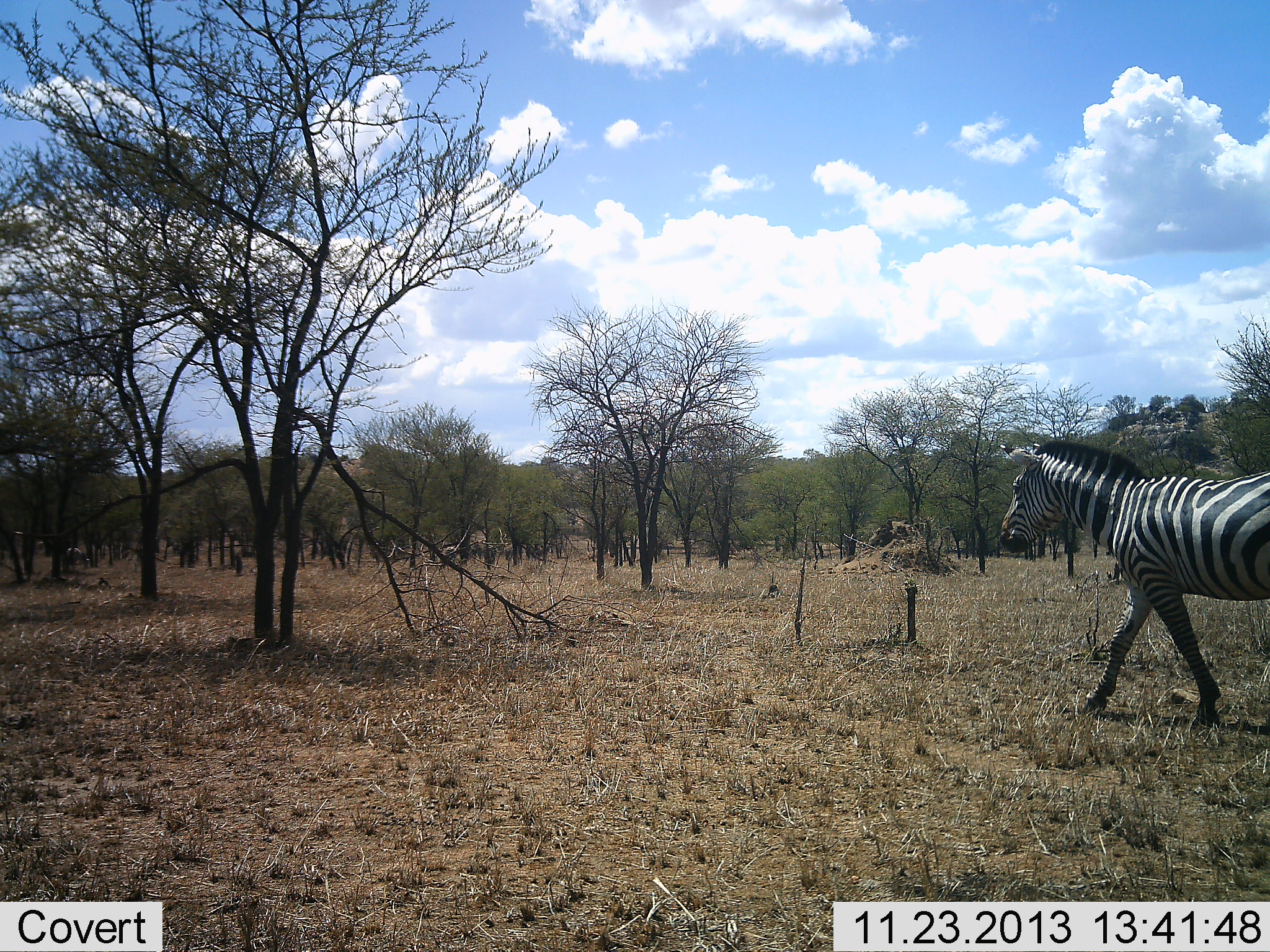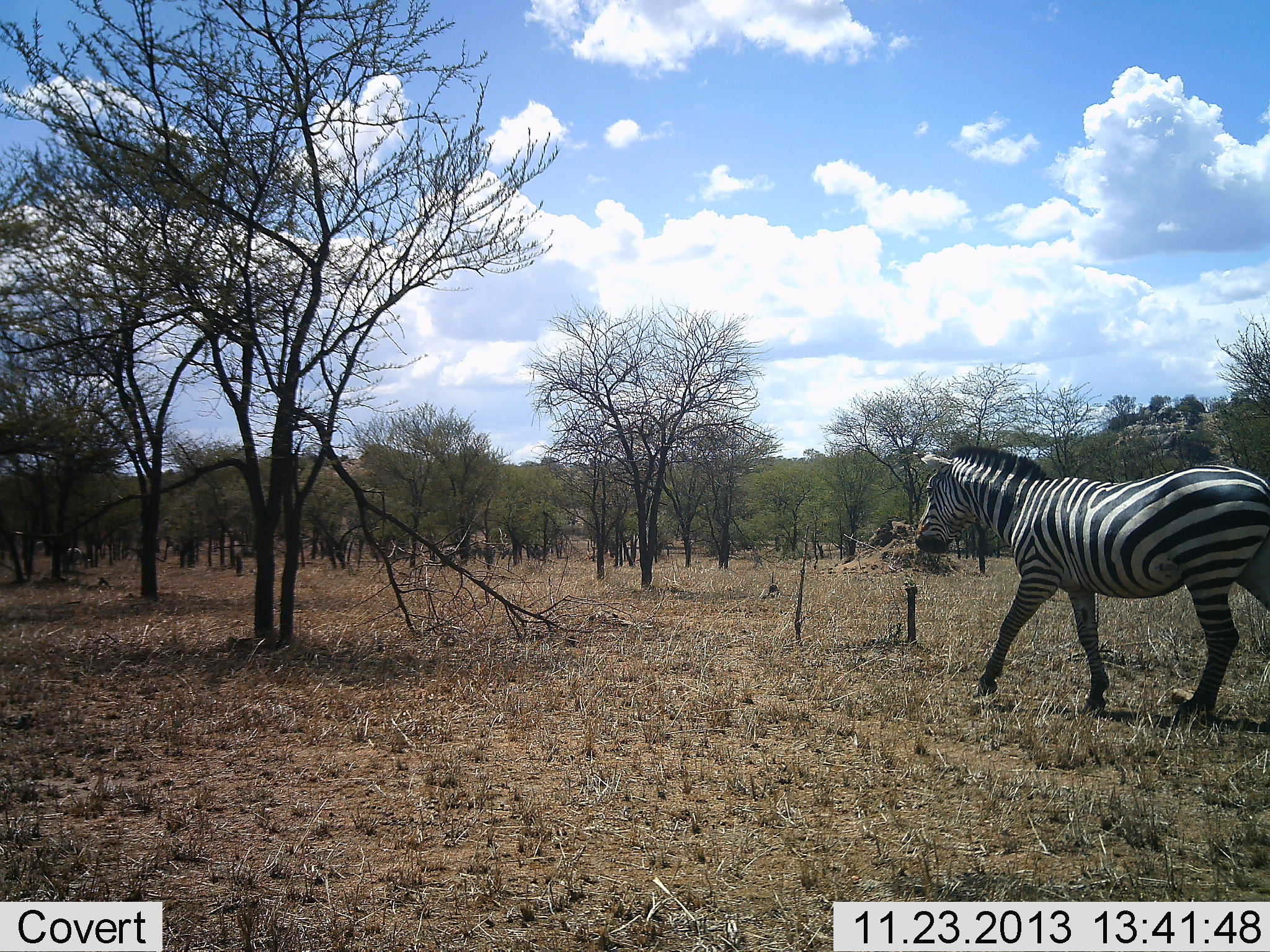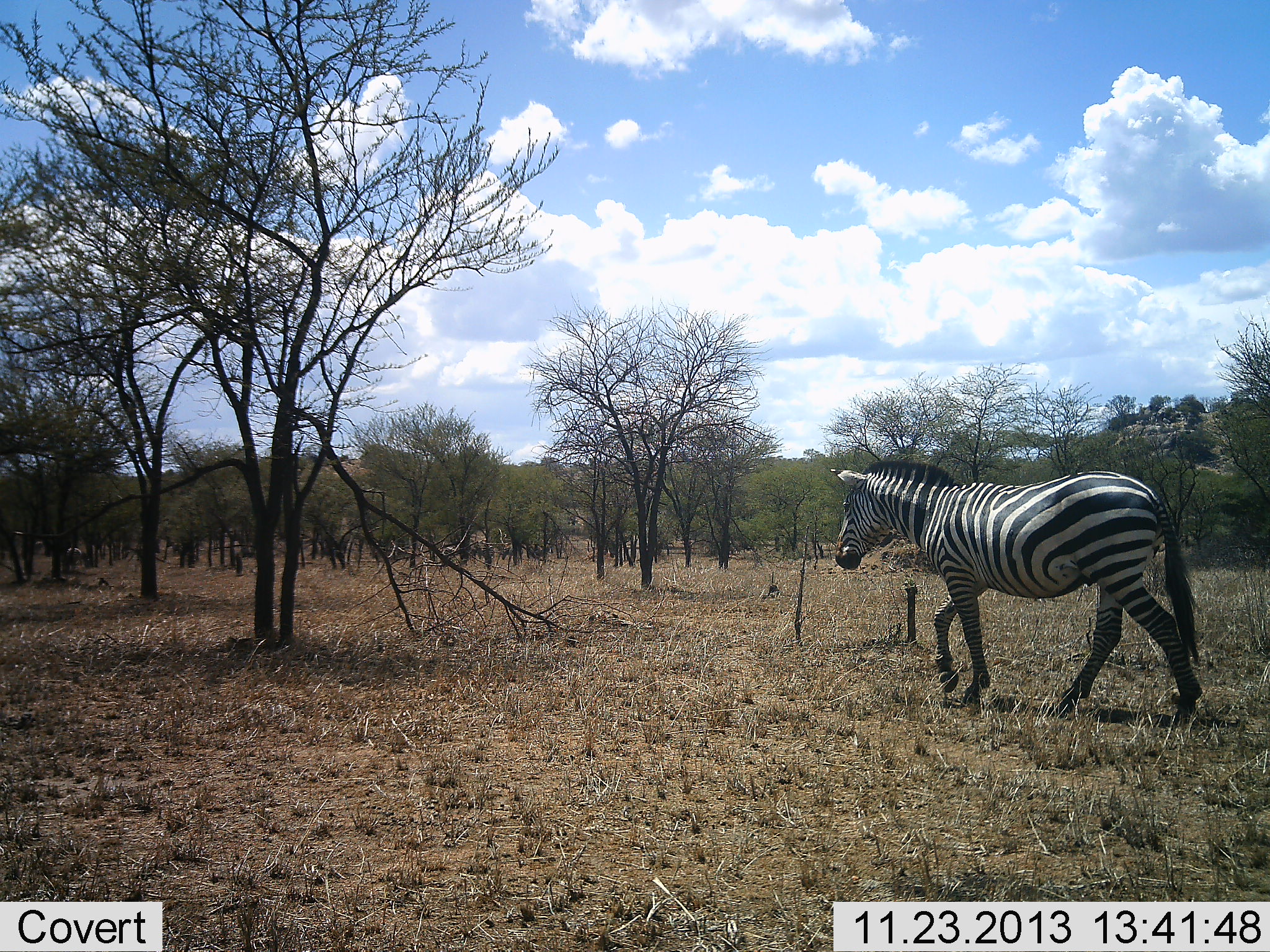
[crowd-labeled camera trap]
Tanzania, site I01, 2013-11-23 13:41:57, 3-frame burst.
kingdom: Animalia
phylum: Chordata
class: Mammalia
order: Perissodactyla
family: Equidae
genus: Equus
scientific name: Equus quagga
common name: plains zebra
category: zebra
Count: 1.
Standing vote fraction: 0%.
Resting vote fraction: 0%.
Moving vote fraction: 100%.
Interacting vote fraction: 0%.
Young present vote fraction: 0%.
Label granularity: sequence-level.